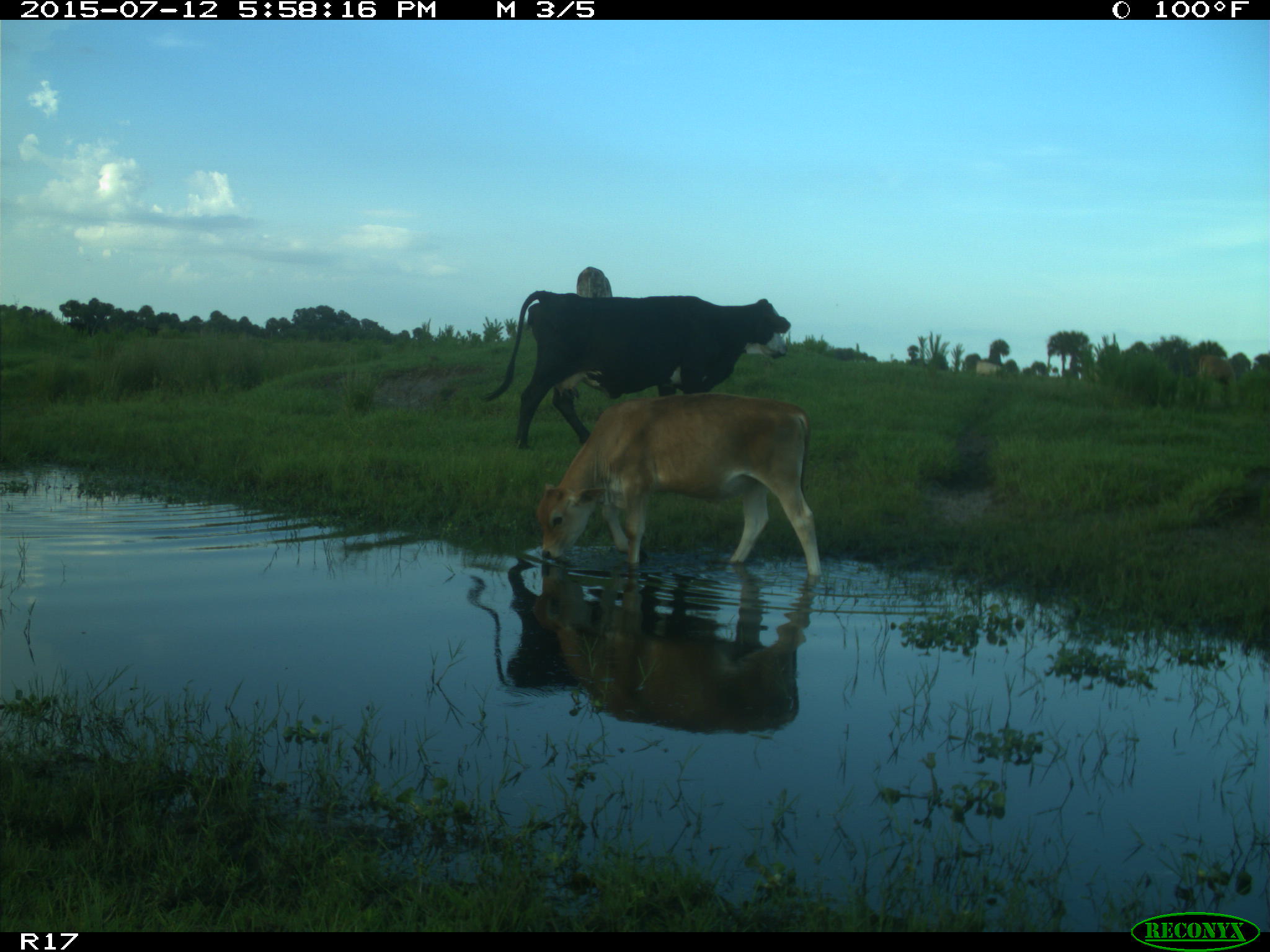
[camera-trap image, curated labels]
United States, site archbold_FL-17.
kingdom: Animalia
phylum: Chordata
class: Mammalia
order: Artiodactyla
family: Bovidae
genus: Bos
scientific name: Bos taurus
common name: domestic cow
Bos taurus (domestic cow).